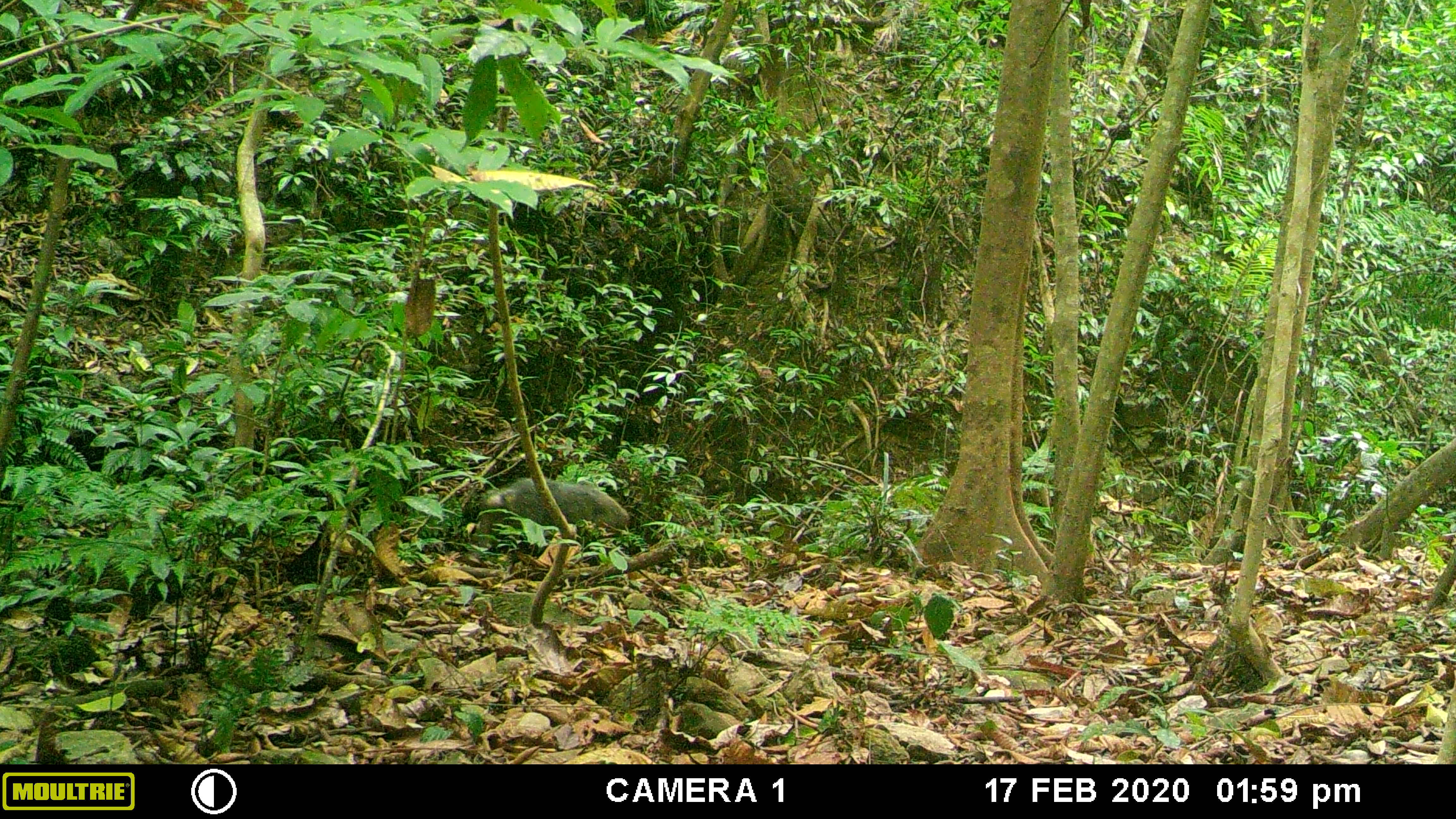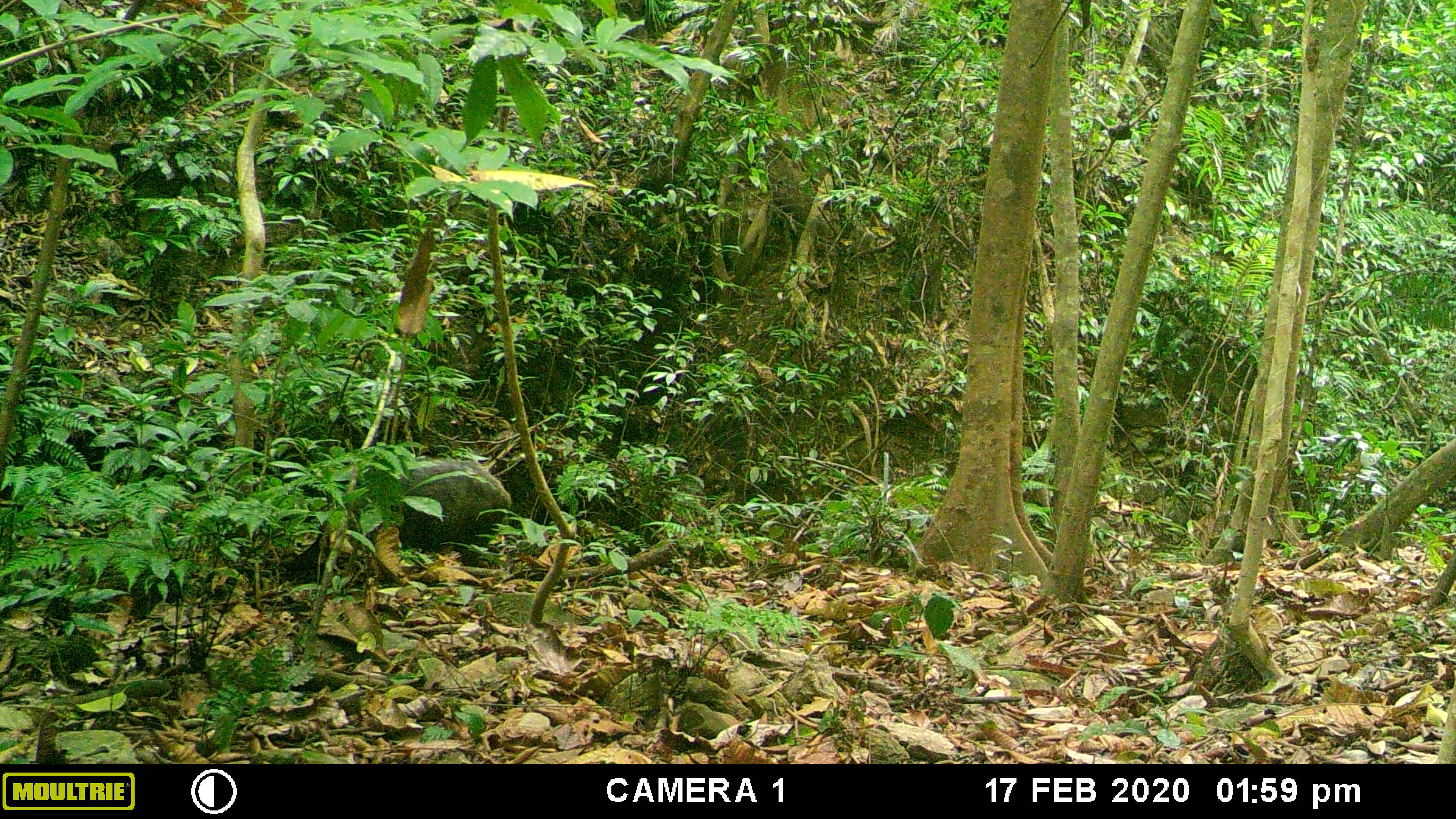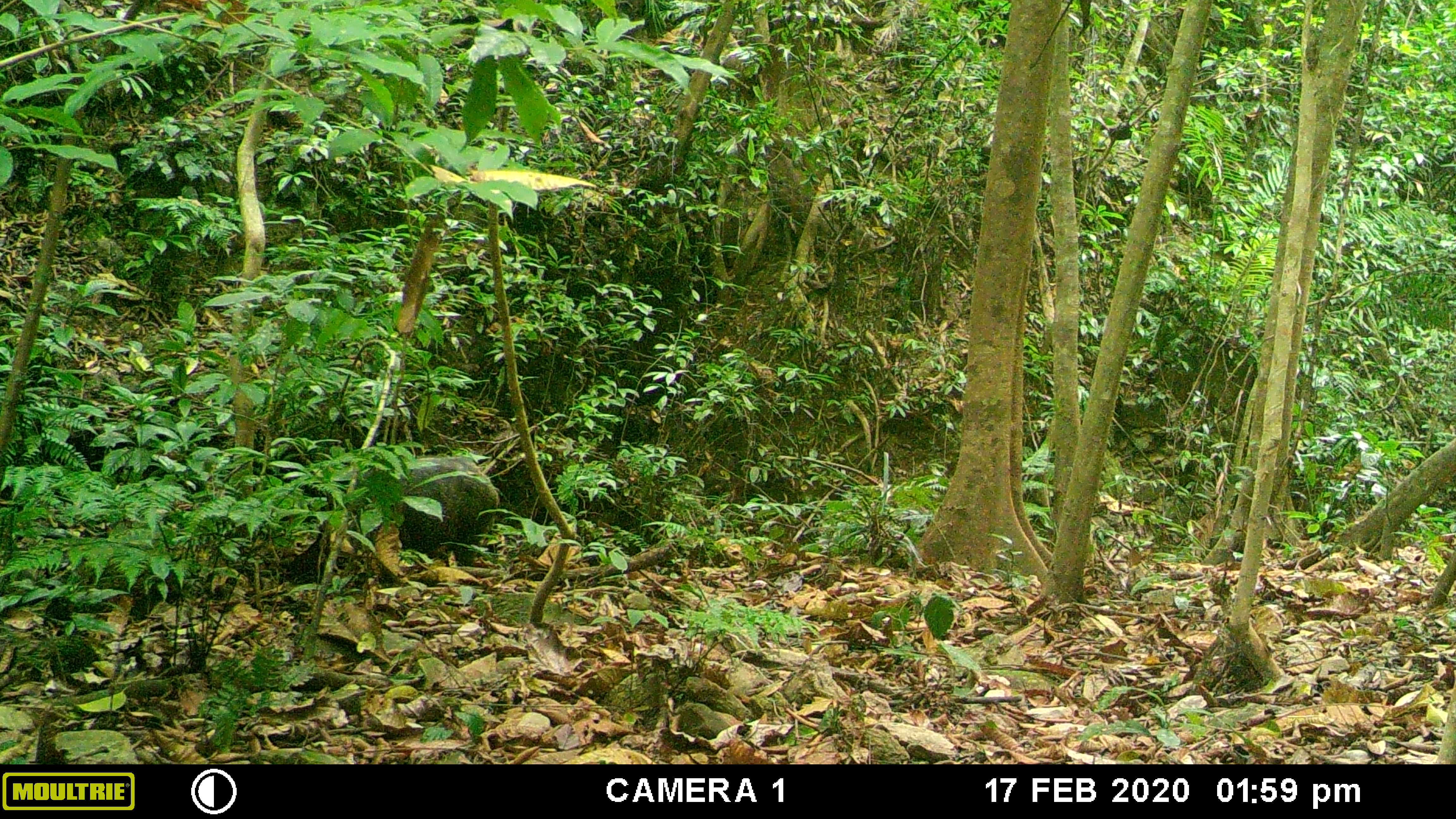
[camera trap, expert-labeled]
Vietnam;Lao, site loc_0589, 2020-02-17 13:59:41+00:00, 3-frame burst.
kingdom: Animalia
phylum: Chordata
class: Mammalia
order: Artiodactyla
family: Suidae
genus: Sus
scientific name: Sus scrofa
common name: eurasian wild pig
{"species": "eurasian wild pig (Sus scrofa)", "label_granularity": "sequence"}